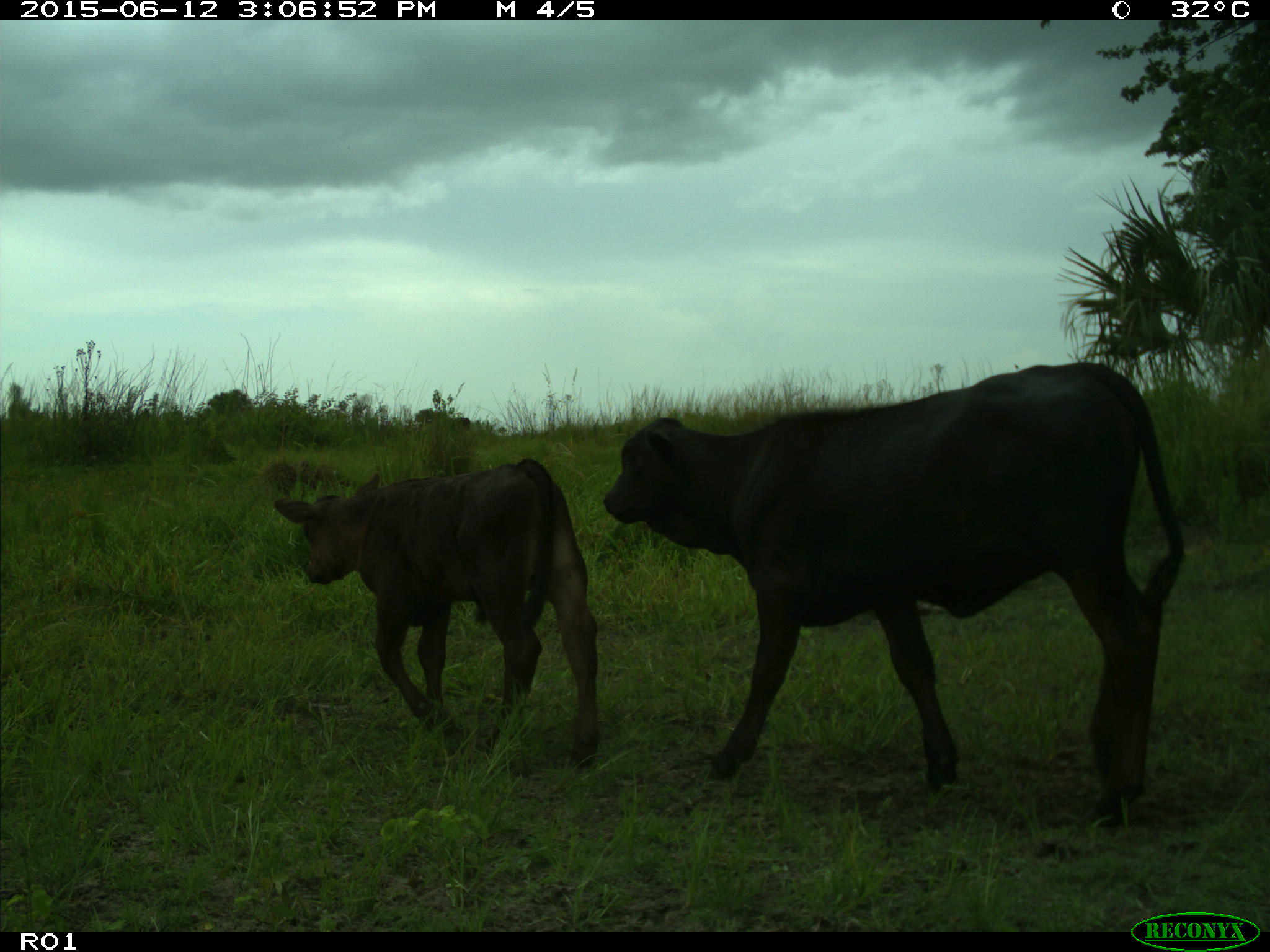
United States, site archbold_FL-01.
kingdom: Animalia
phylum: Chordata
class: Mammalia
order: Artiodactyla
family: Bovidae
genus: Bos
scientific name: Bos taurus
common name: domestic cow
Bos taurus (domestic cow).